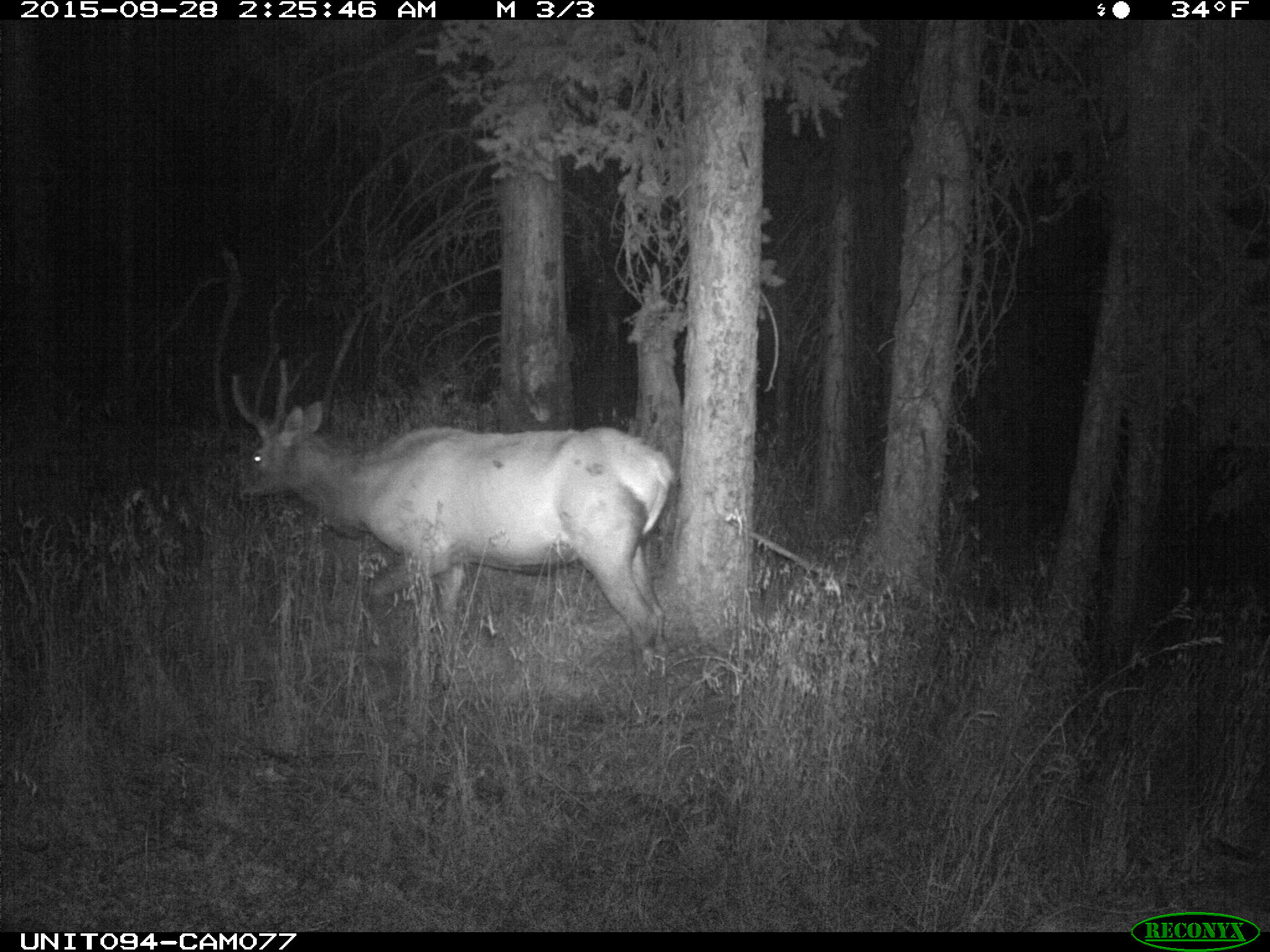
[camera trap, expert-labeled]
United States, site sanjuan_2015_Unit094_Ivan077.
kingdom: Animalia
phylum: Chordata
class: Mammalia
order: Artiodactyla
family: Cervidae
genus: Cervus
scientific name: Cervus elaphus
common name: red deer